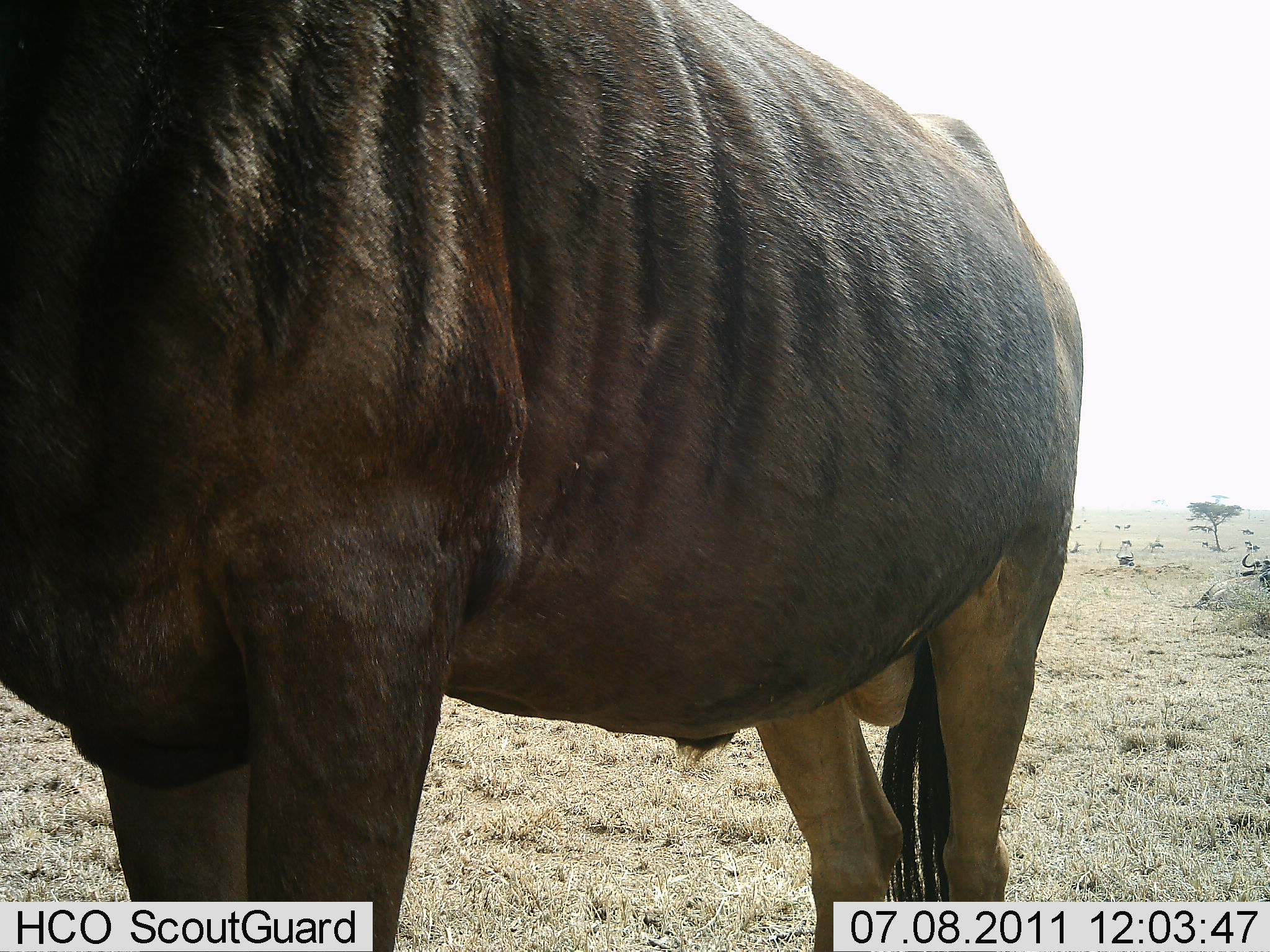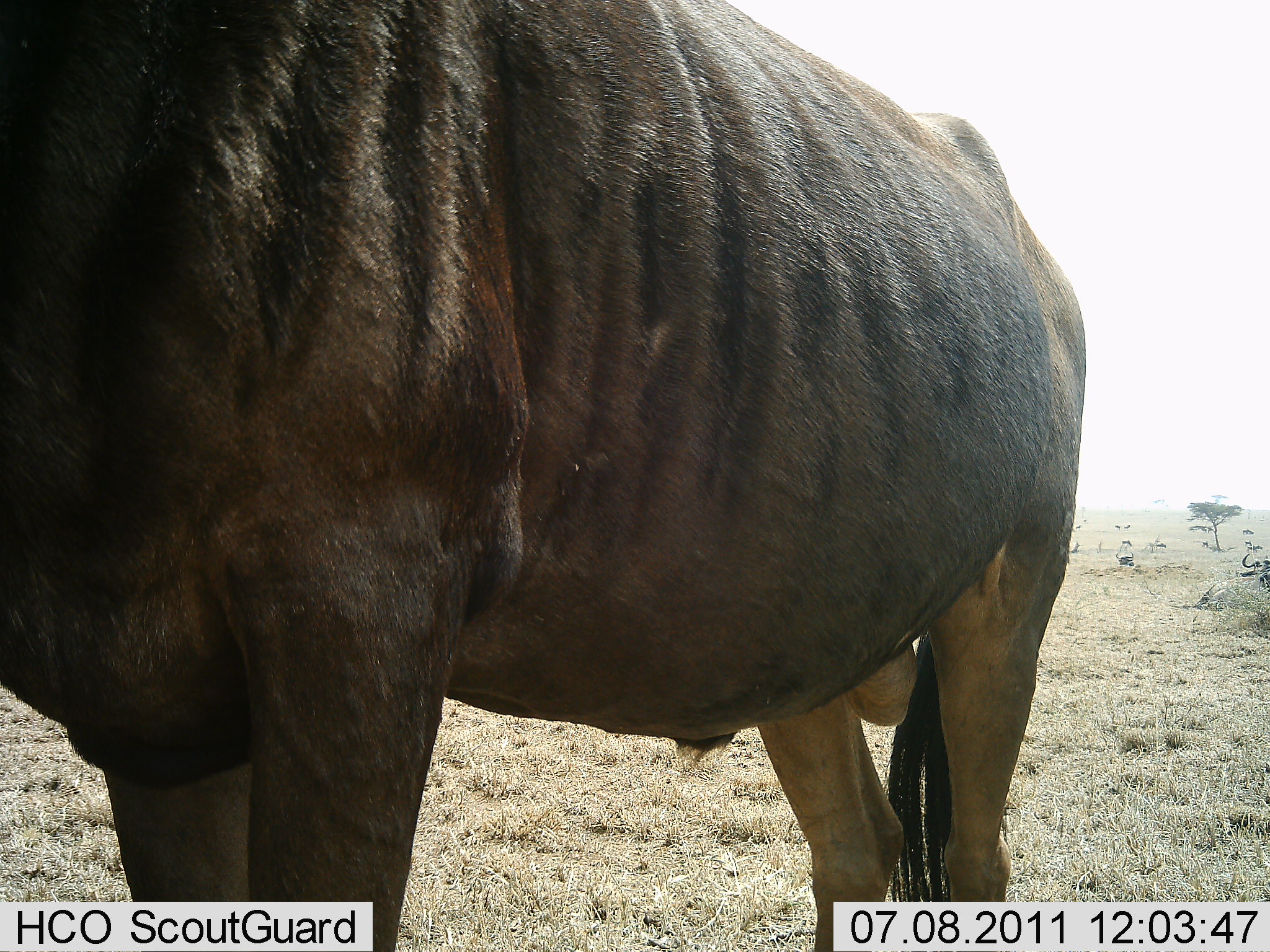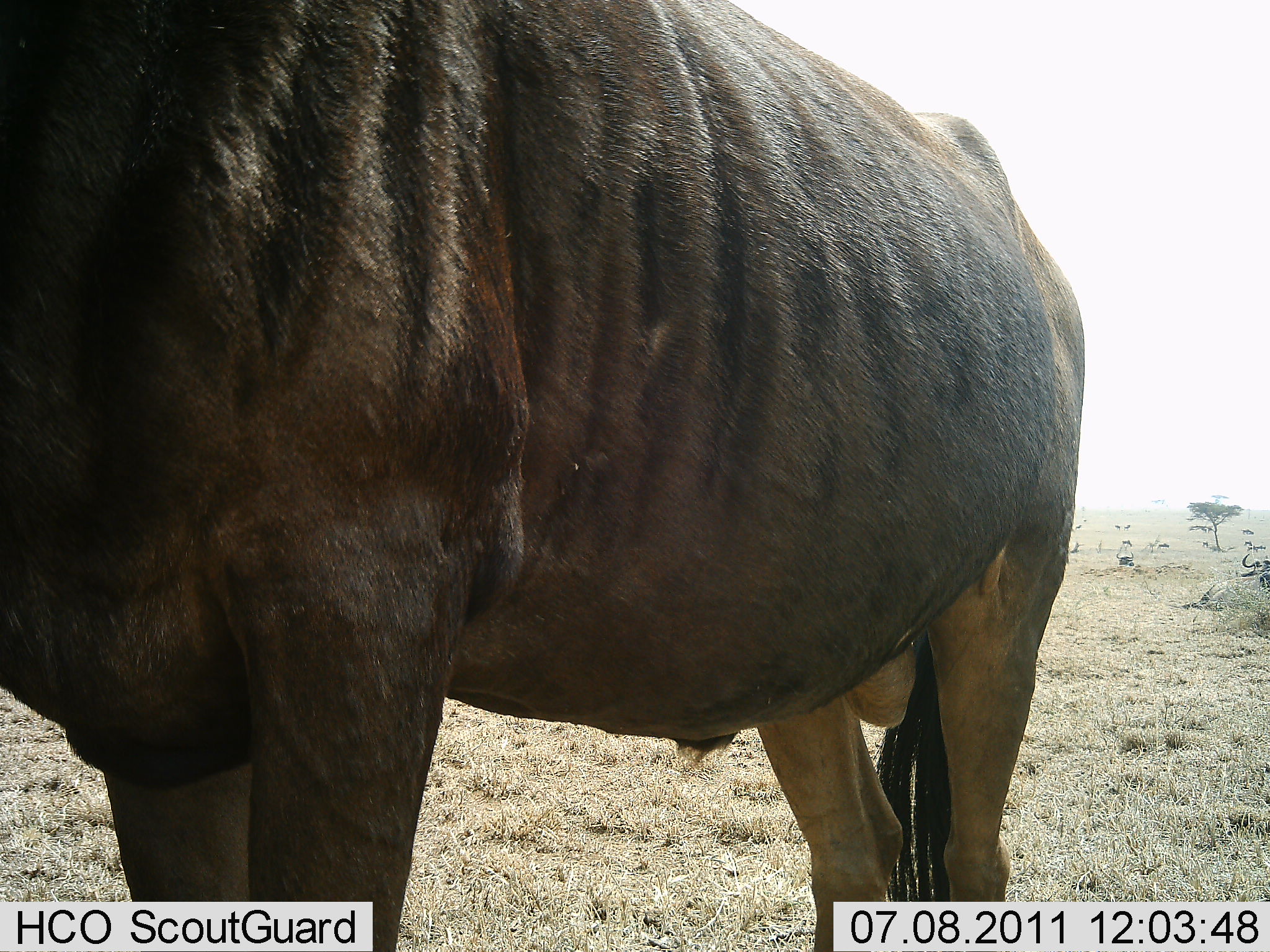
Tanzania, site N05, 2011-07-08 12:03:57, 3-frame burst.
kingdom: Animalia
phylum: Chordata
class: Mammalia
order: Artiodactyla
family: Bovidae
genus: Connochaetes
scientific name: Connochaetes taurinus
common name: blue wildebeest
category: wildebeest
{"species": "wildebeest (blue wildebeest) (Connochaetes taurinus)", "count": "1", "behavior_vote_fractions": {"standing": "100%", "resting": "0%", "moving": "0%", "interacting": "0%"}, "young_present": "0%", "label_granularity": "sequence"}